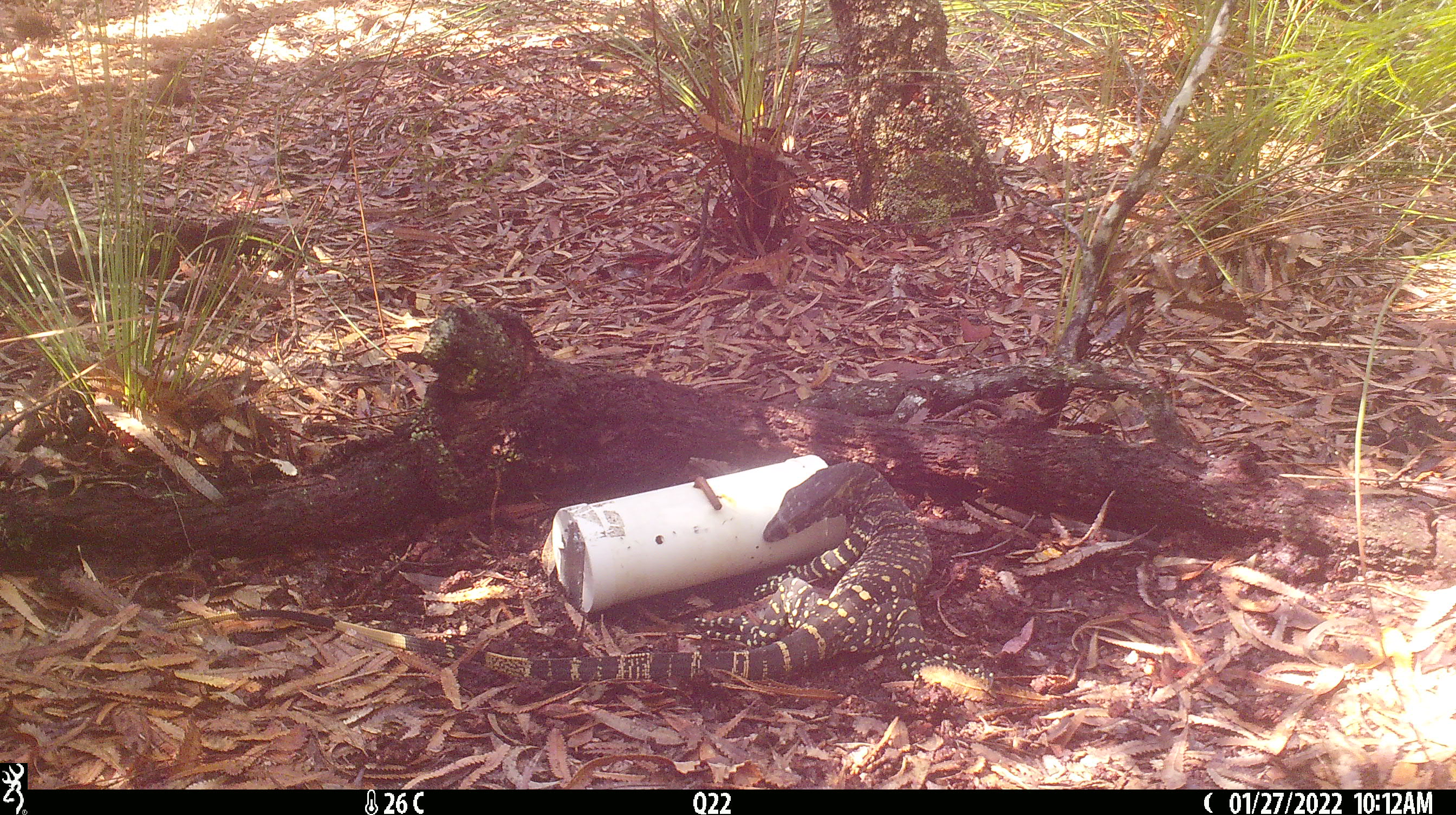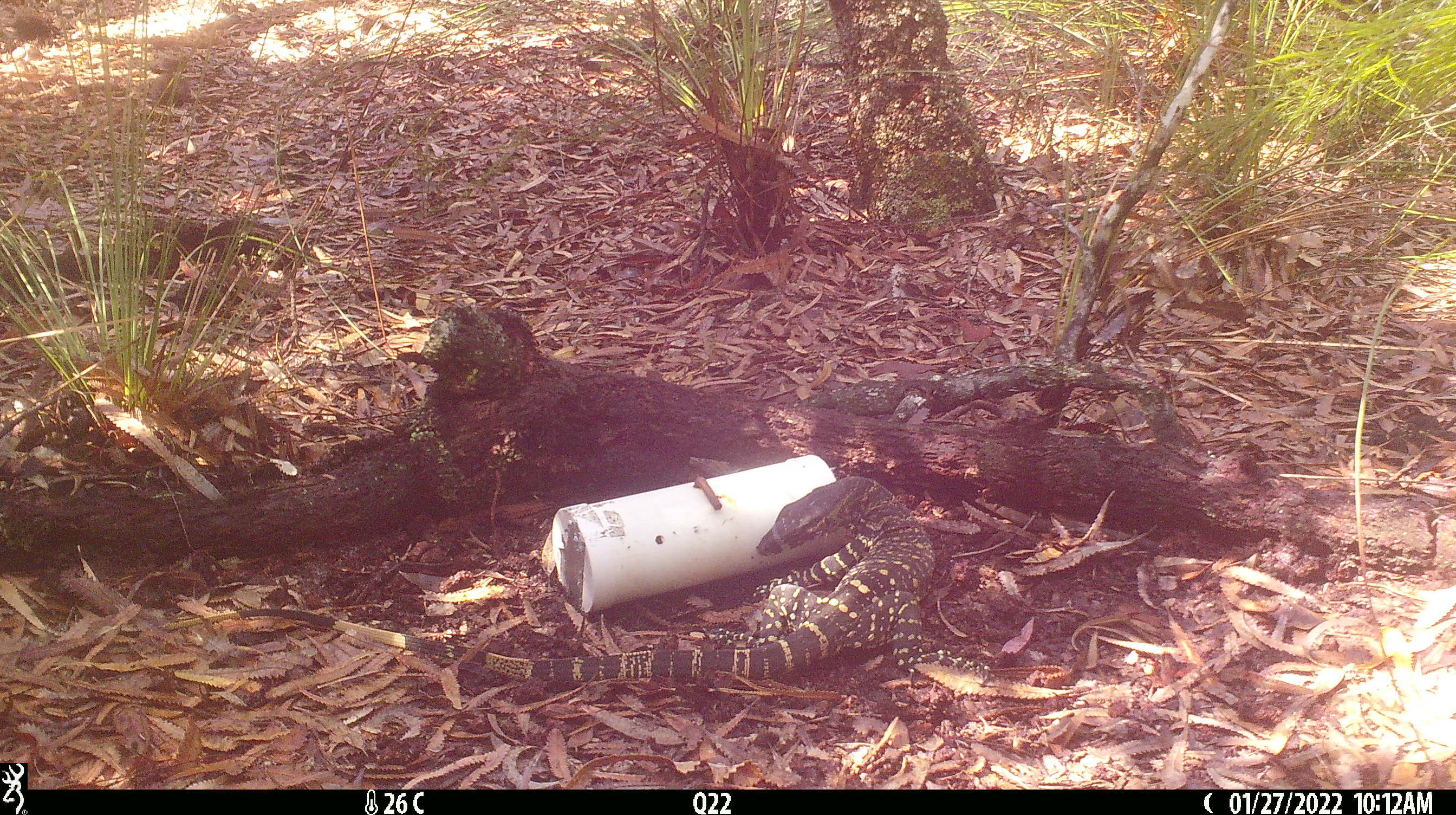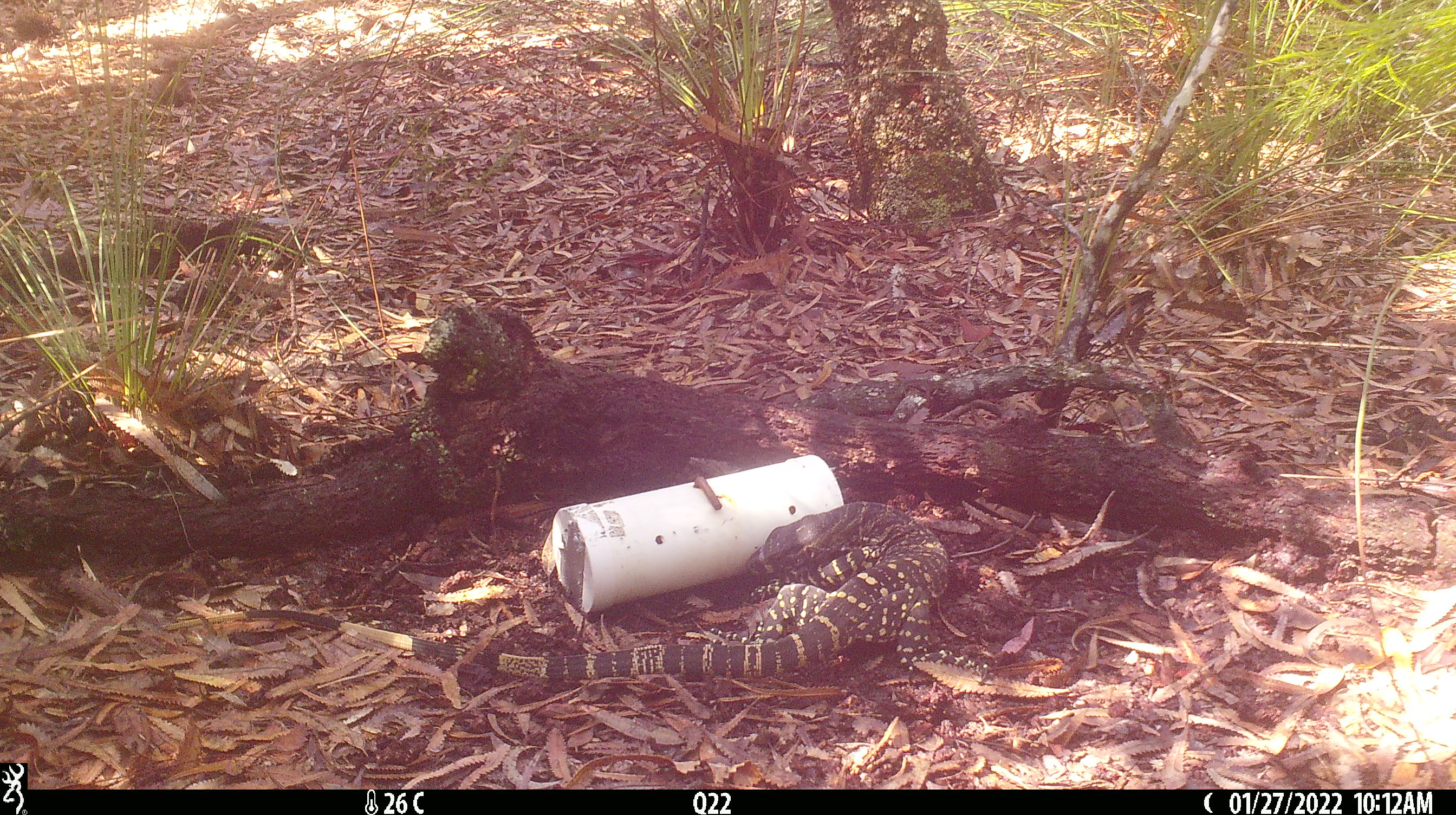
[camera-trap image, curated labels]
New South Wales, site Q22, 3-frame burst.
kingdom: Animalia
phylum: Chordata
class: Reptilia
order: Squamata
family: Varanidae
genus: Varanus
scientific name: Varanus varius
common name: lace monitor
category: goanna